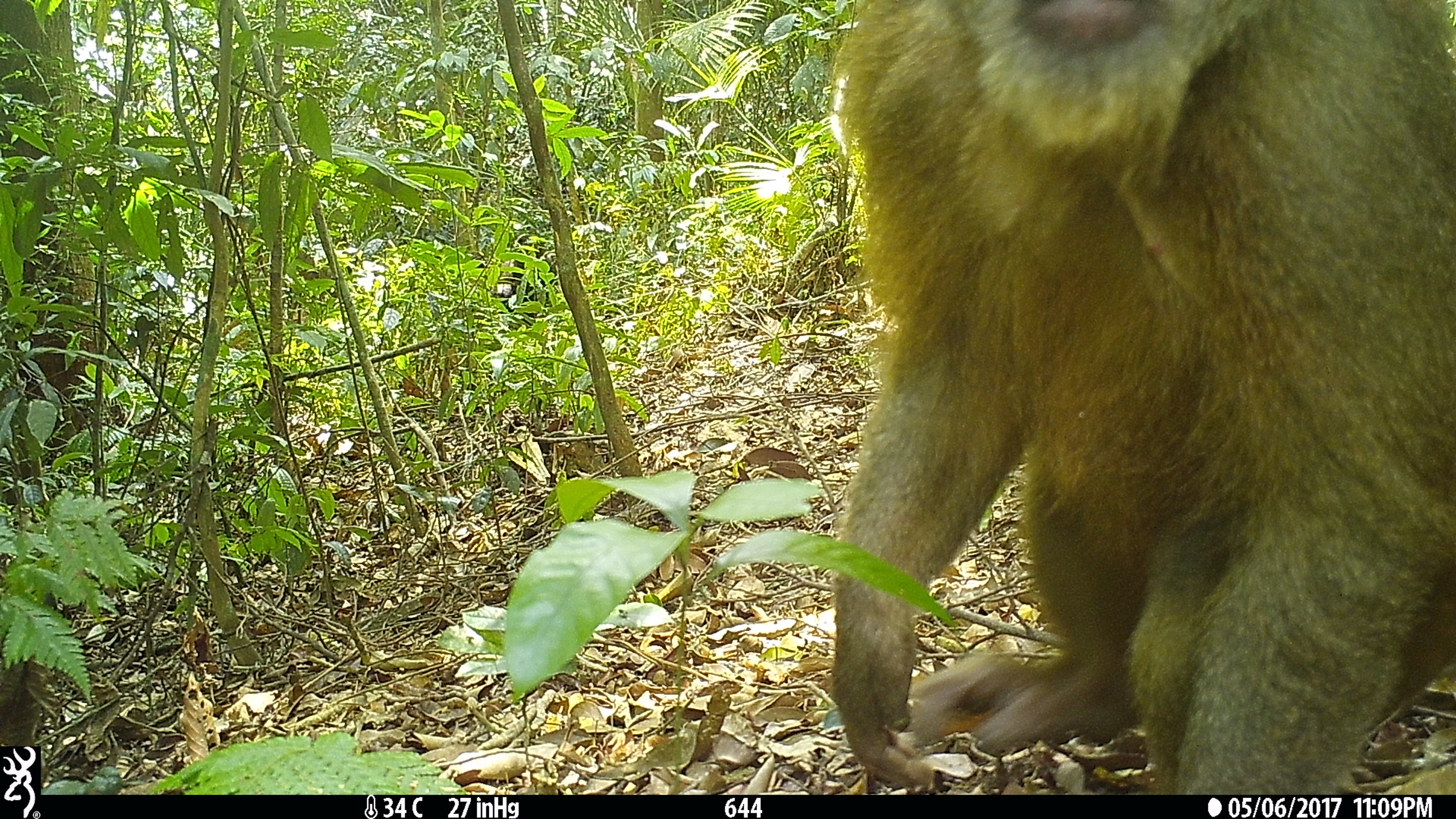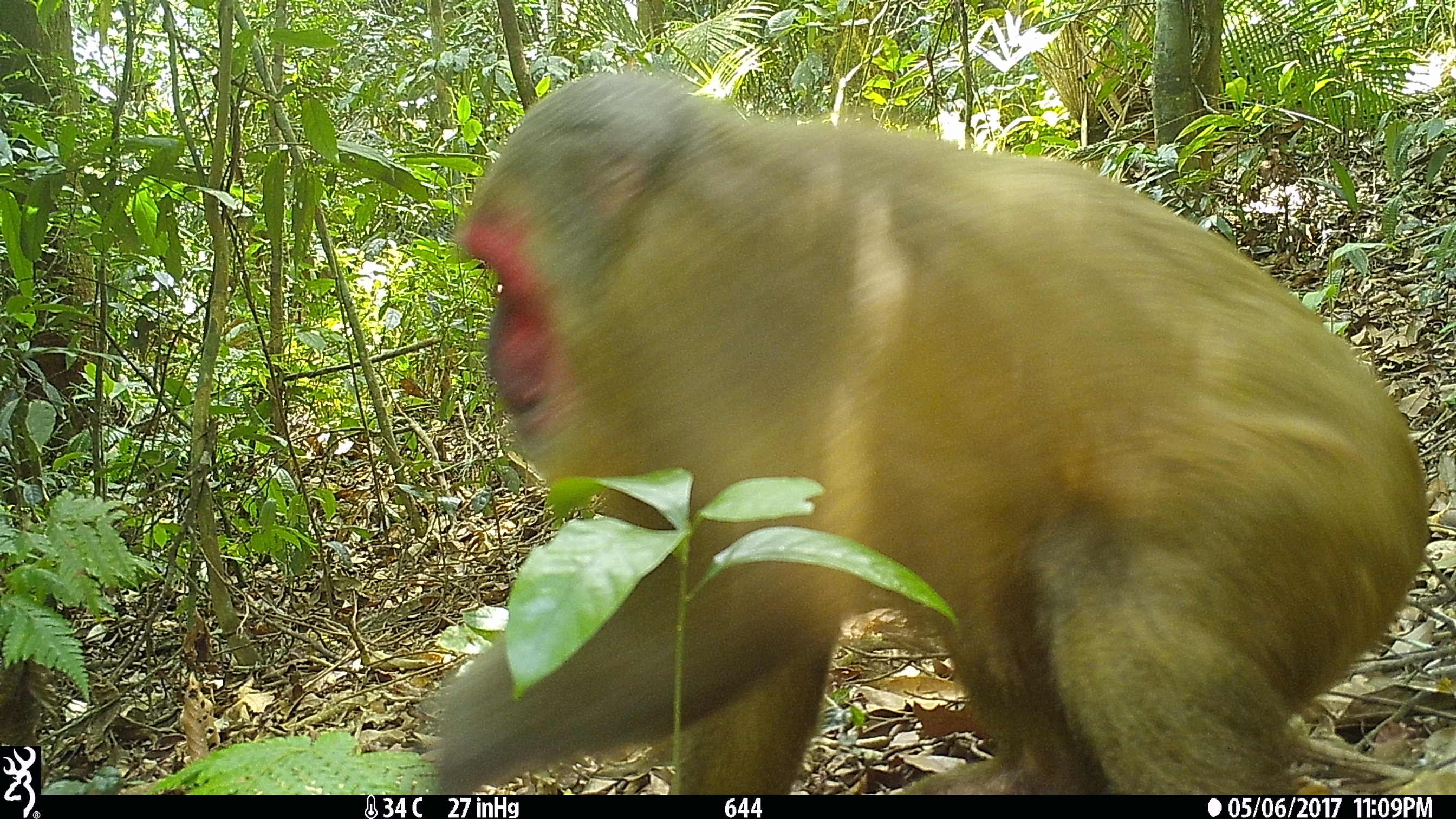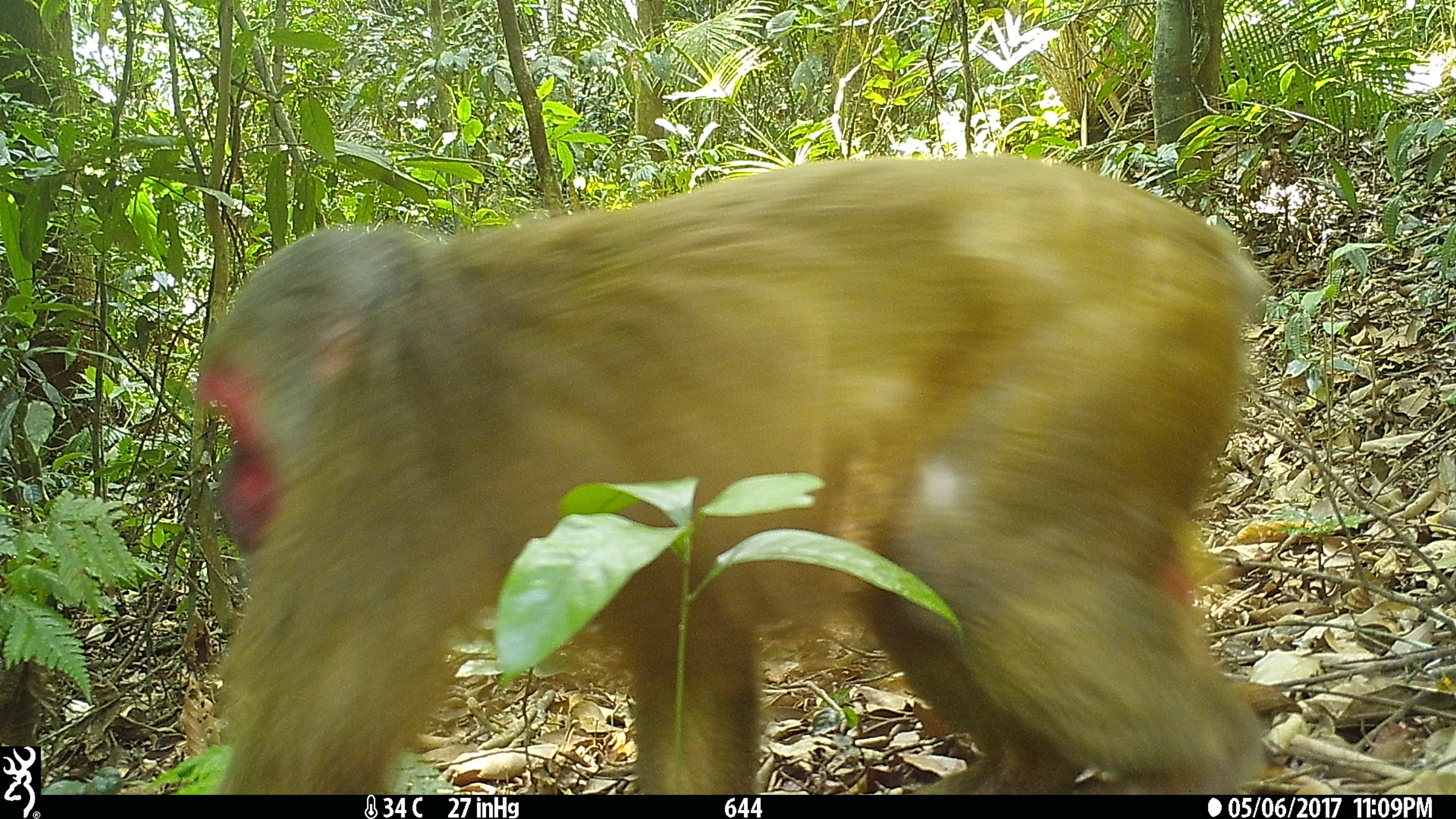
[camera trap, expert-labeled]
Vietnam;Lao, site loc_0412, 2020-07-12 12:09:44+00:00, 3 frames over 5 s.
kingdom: Animalia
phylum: Chordata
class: Mammalia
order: Primates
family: Cercopithecidae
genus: Macaca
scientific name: Macaca arctoides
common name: stump-tailed macaque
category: stump tailed macaque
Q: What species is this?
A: Stump tailed macaque (stump-tailed macaque) (Macaca arctoides).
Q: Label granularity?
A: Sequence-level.